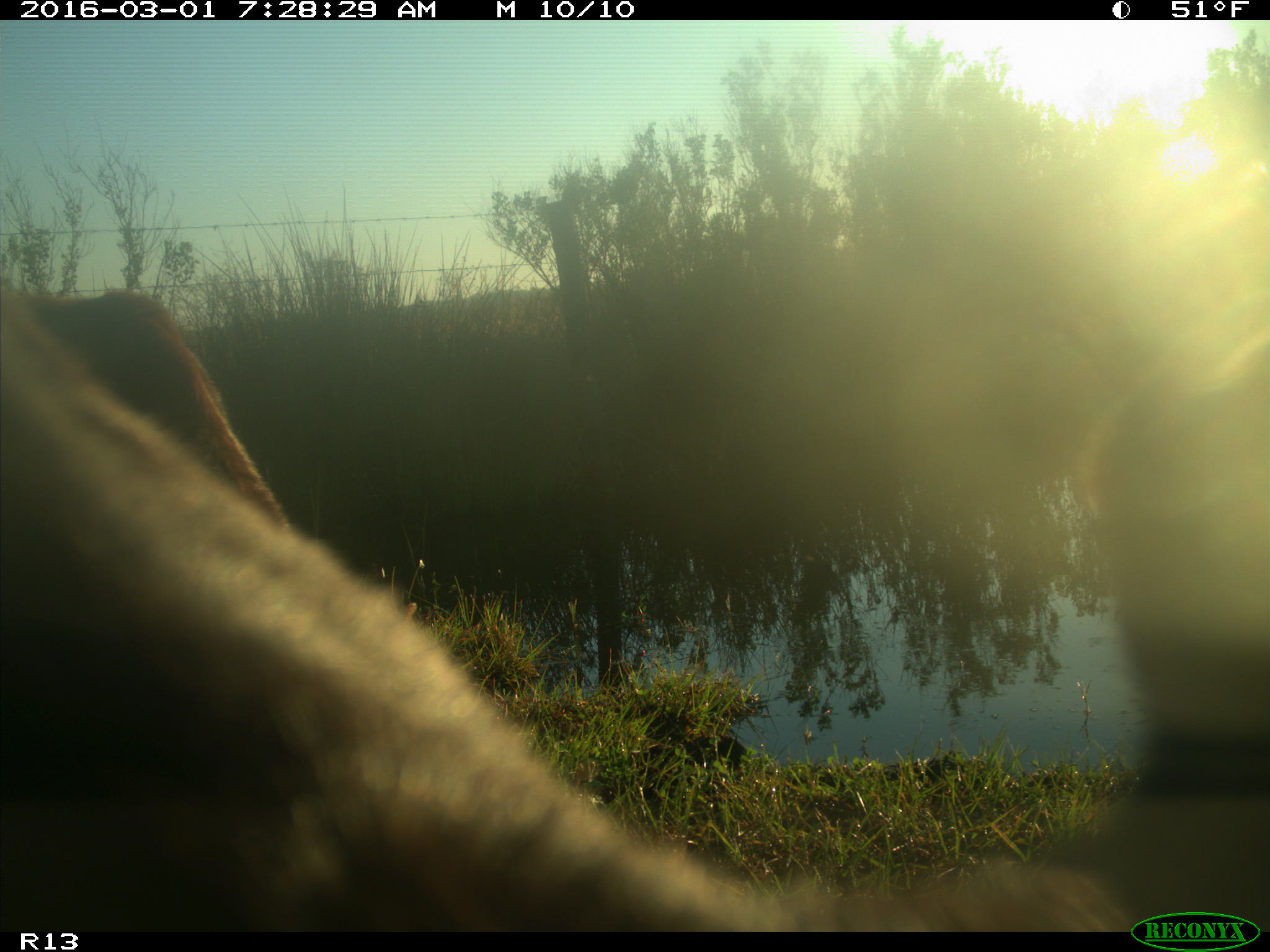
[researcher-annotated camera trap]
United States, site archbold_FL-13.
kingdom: Animalia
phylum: Chordata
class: Mammalia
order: Artiodactyla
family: Bovidae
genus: Bos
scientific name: Bos taurus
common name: domestic cow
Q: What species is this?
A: Bos taurus (domestic cow).